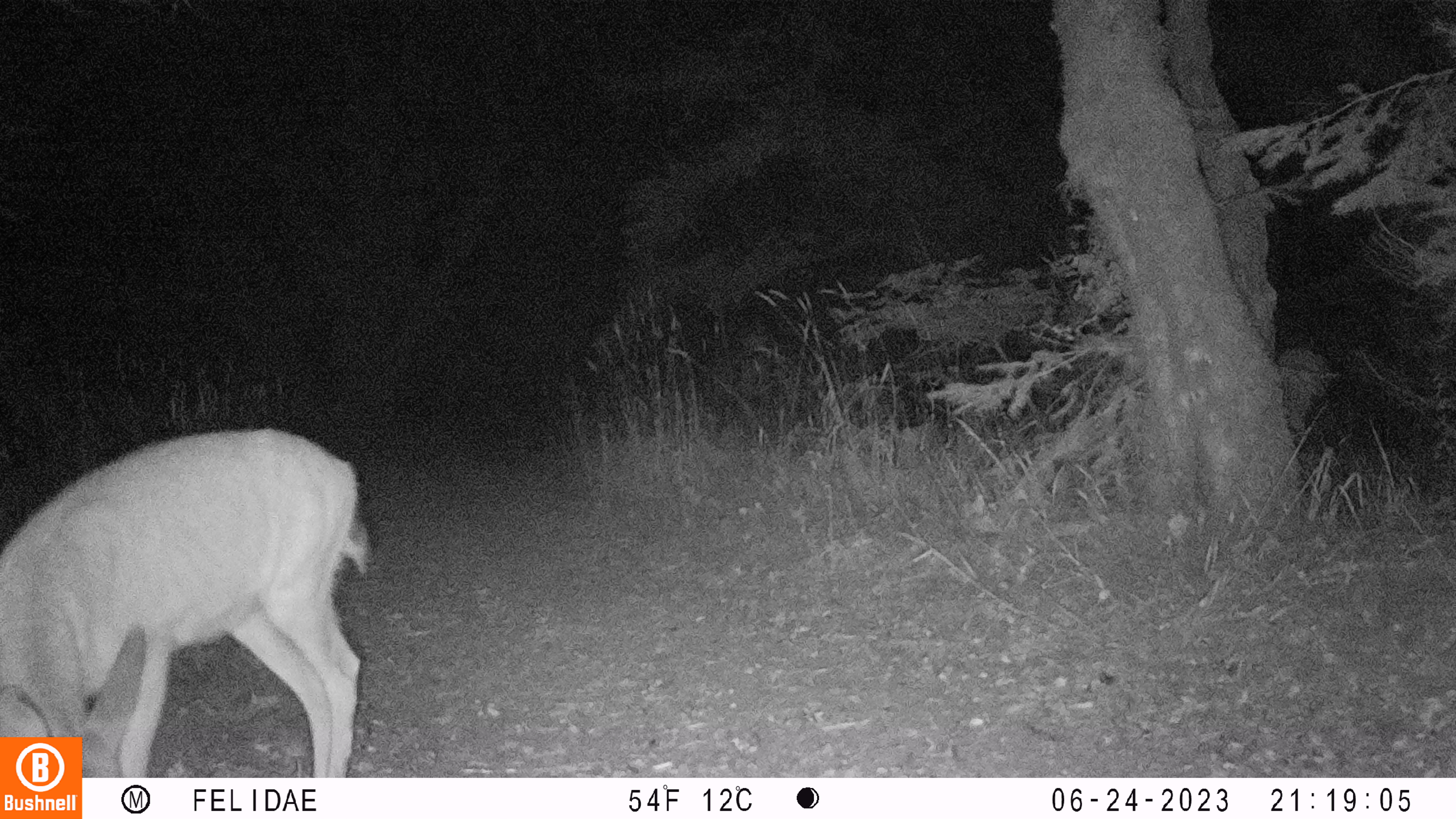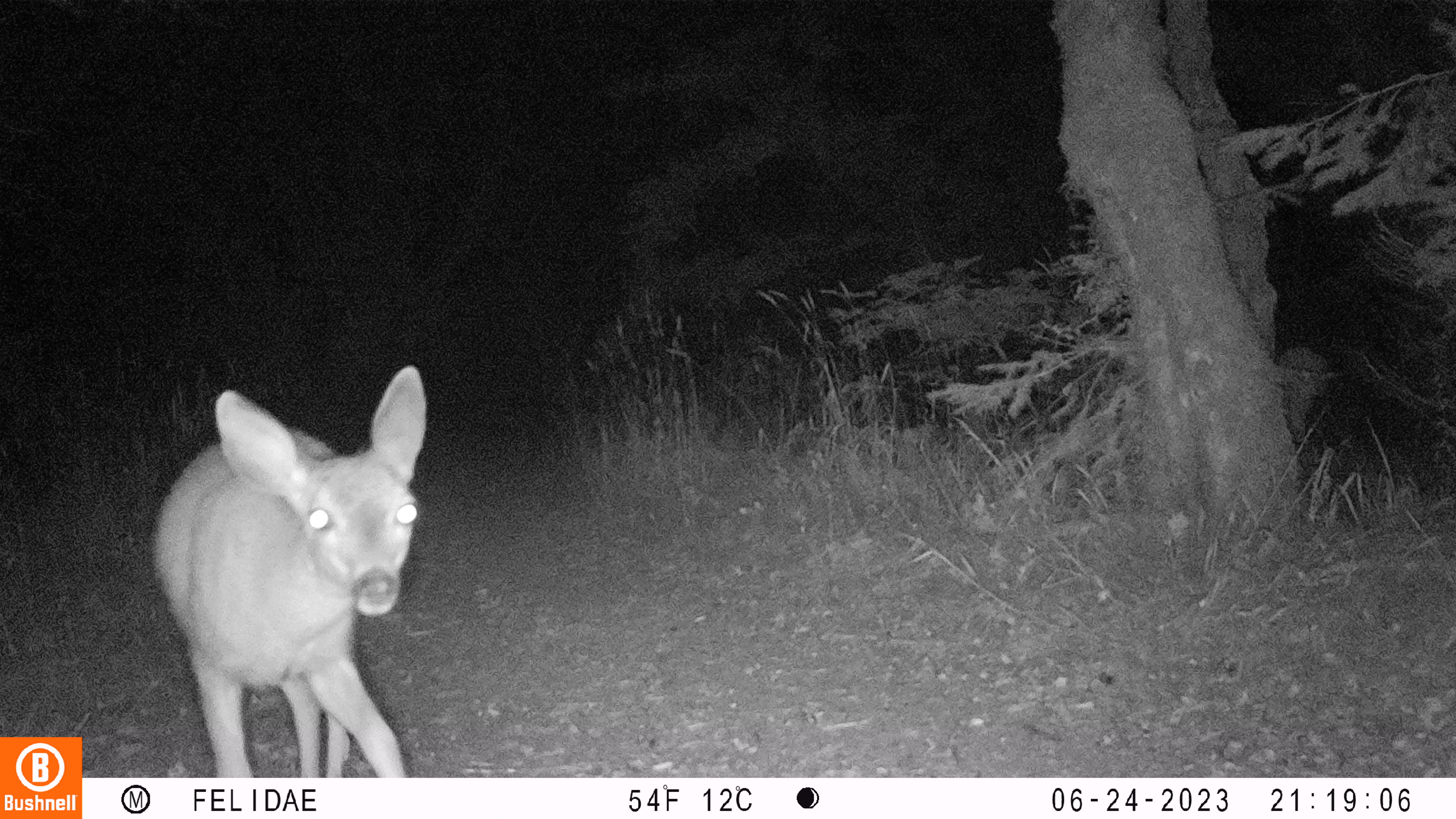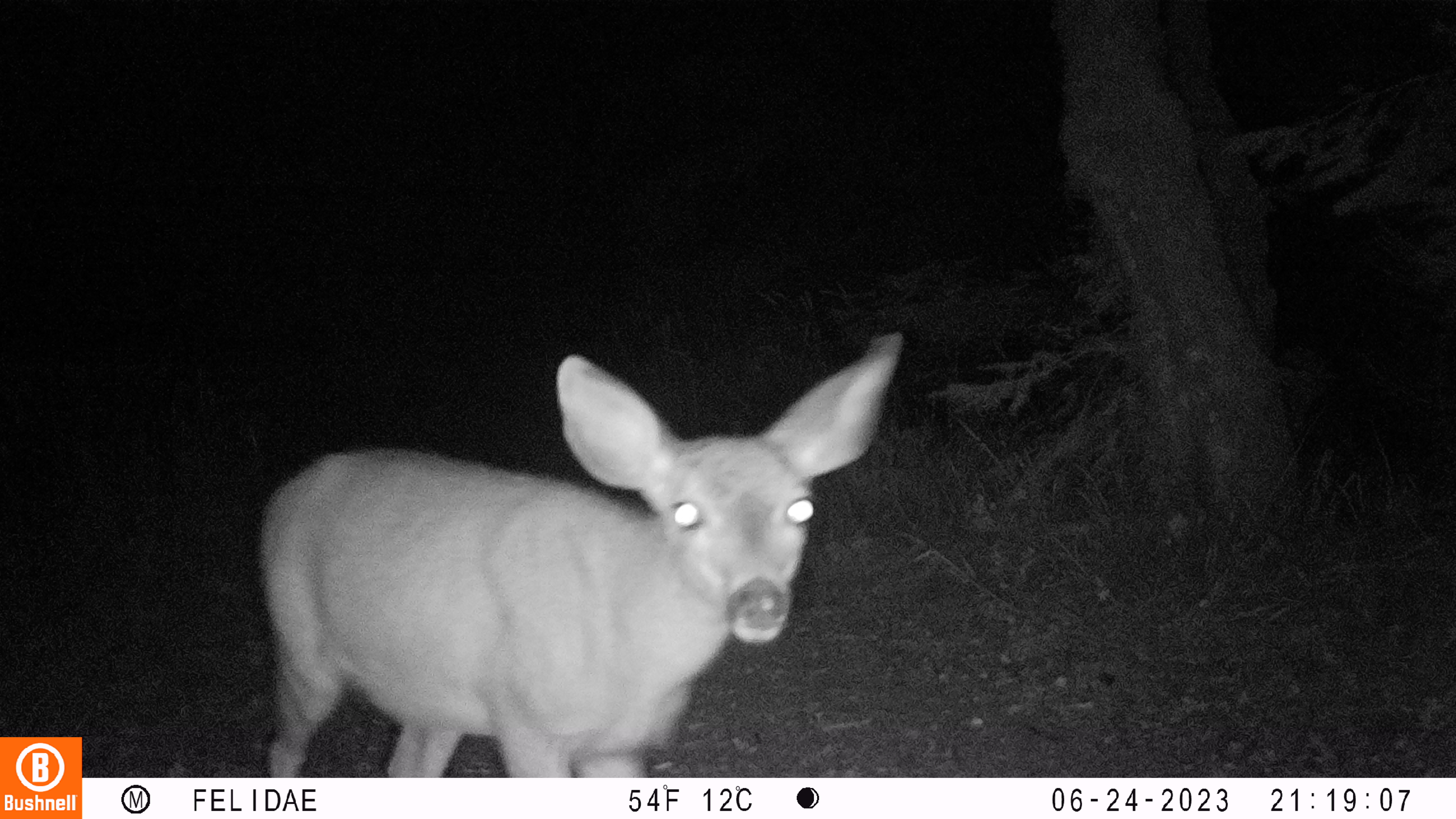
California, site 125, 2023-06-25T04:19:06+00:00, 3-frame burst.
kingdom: Animalia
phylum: Chordata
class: Mammalia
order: Artiodactyla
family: Cervidae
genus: Odocoileus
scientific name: Odocoileus hemionus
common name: mule deer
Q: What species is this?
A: Mule deer (Odocoileus hemionus).